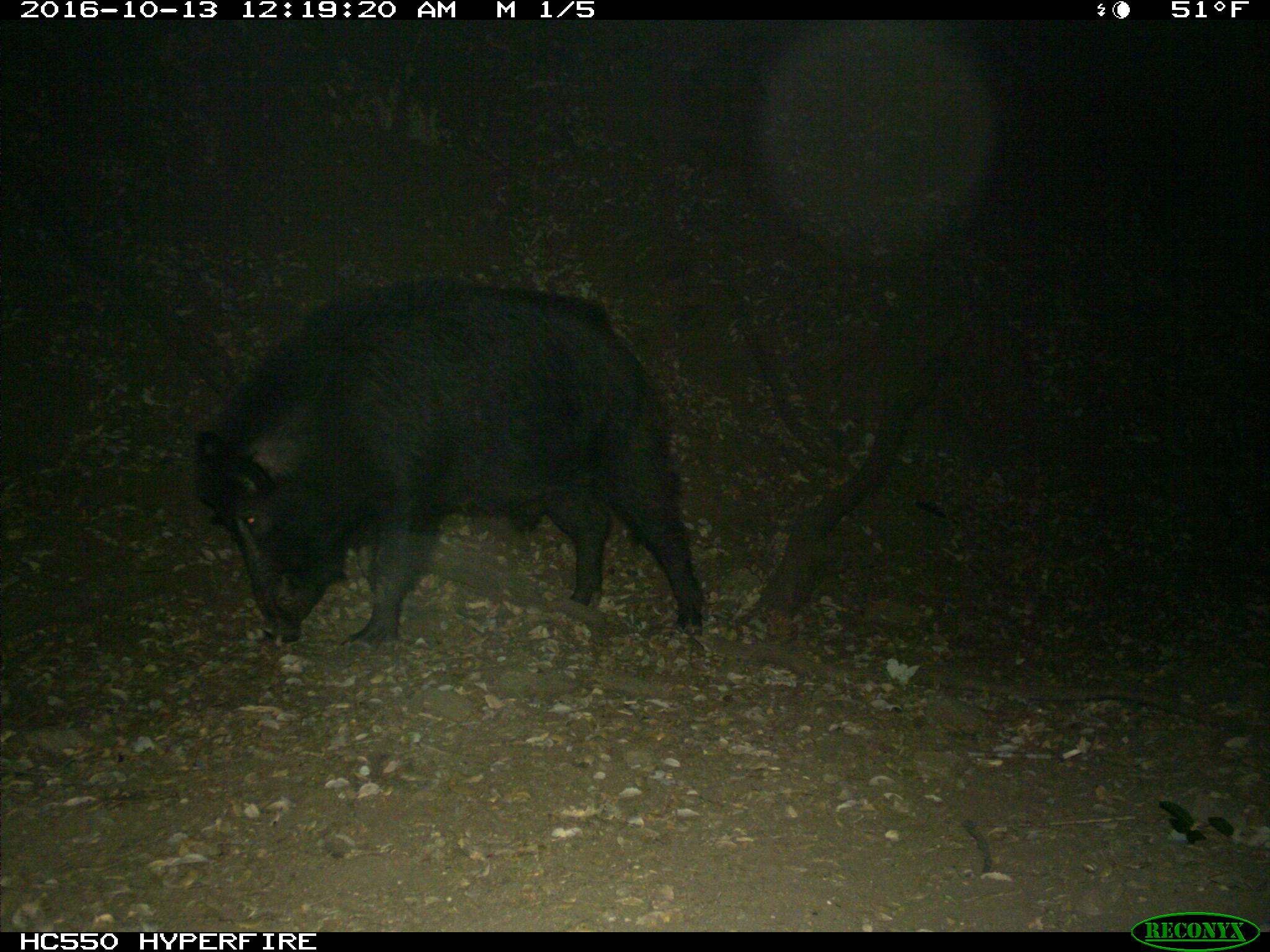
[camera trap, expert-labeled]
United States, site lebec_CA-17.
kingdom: Animalia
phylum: Chordata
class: Mammalia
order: Artiodactyla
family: Suidae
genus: Sus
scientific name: Sus scrofa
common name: wild boar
Sus scrofa (wild boar).